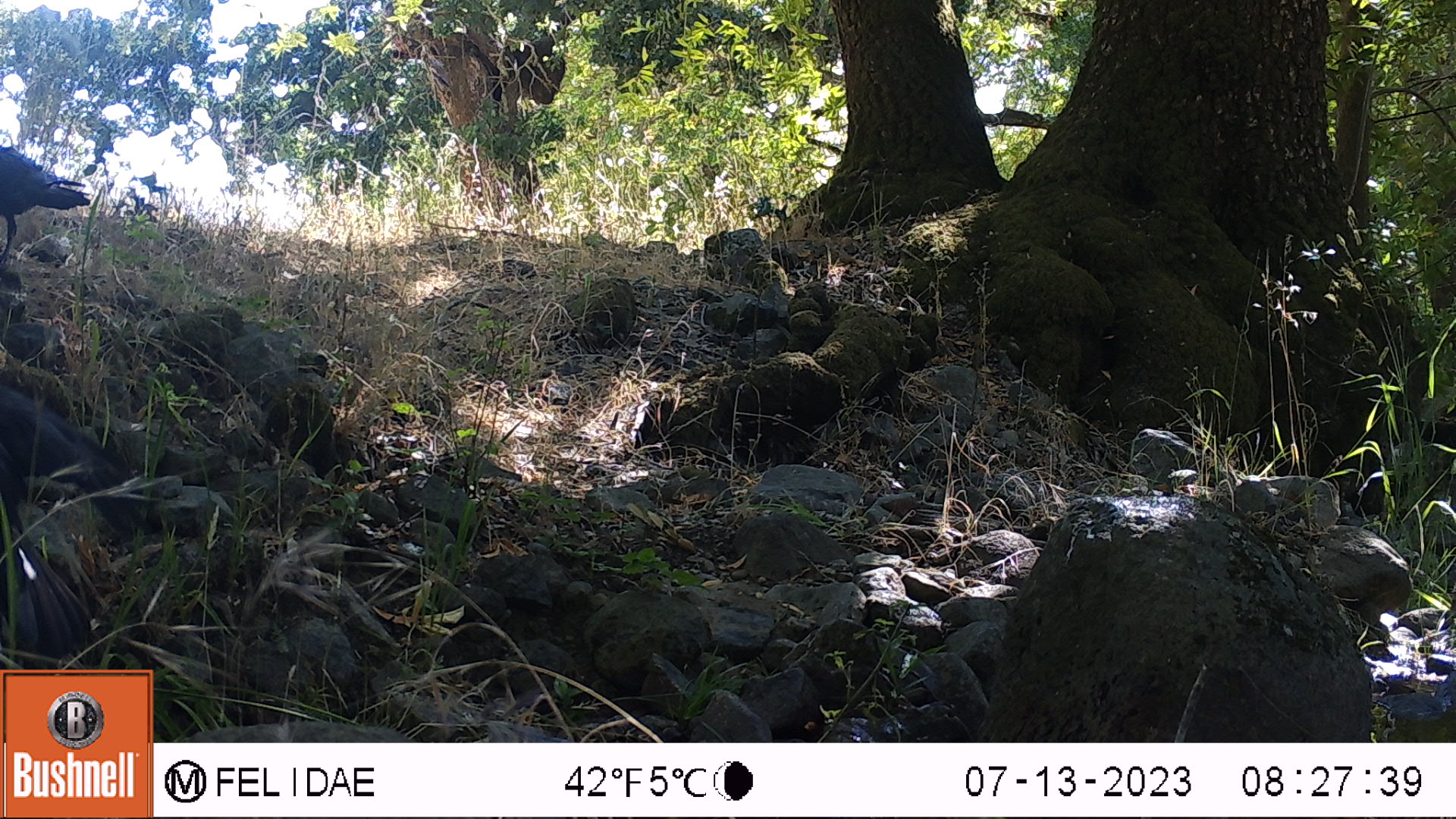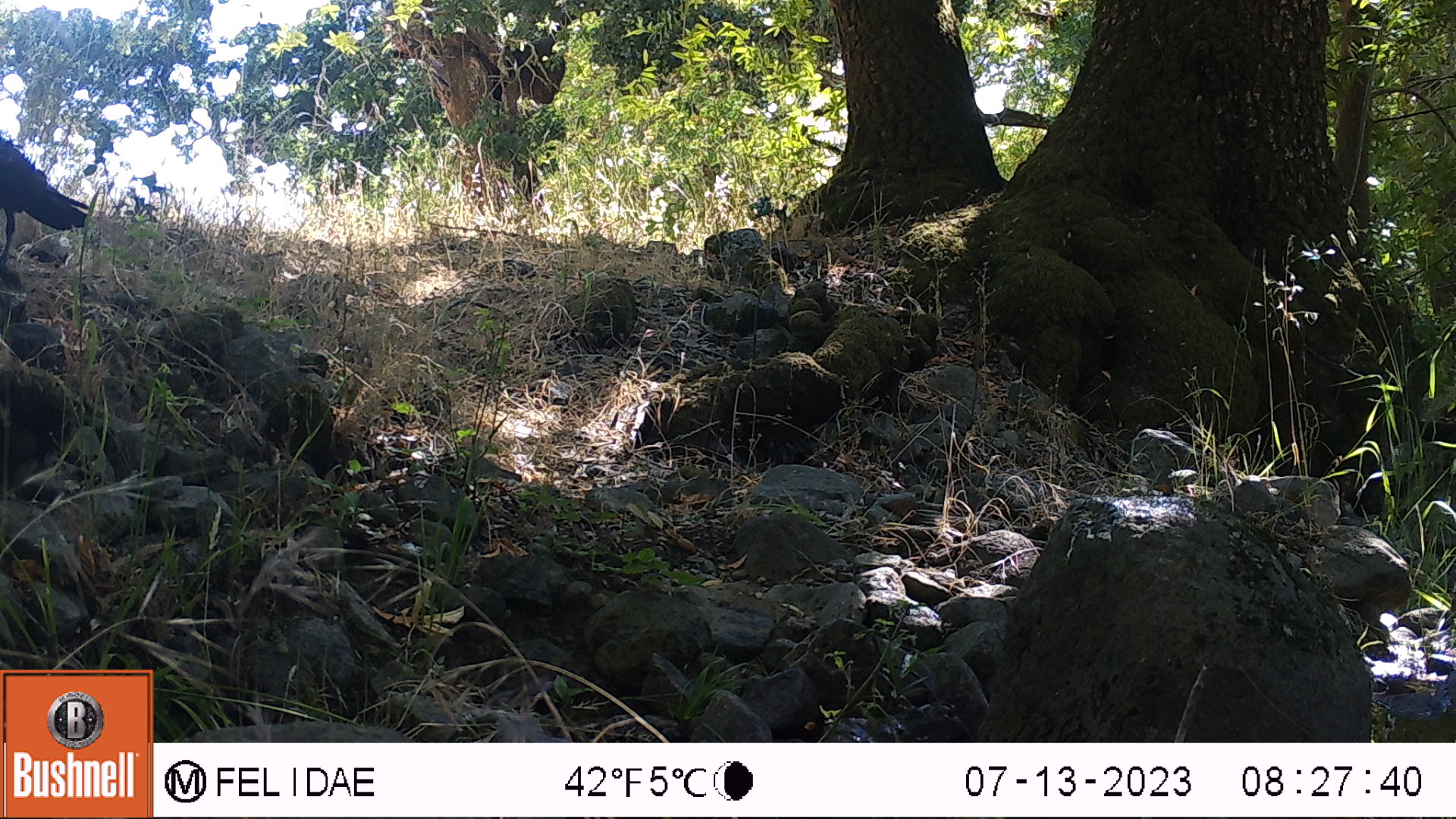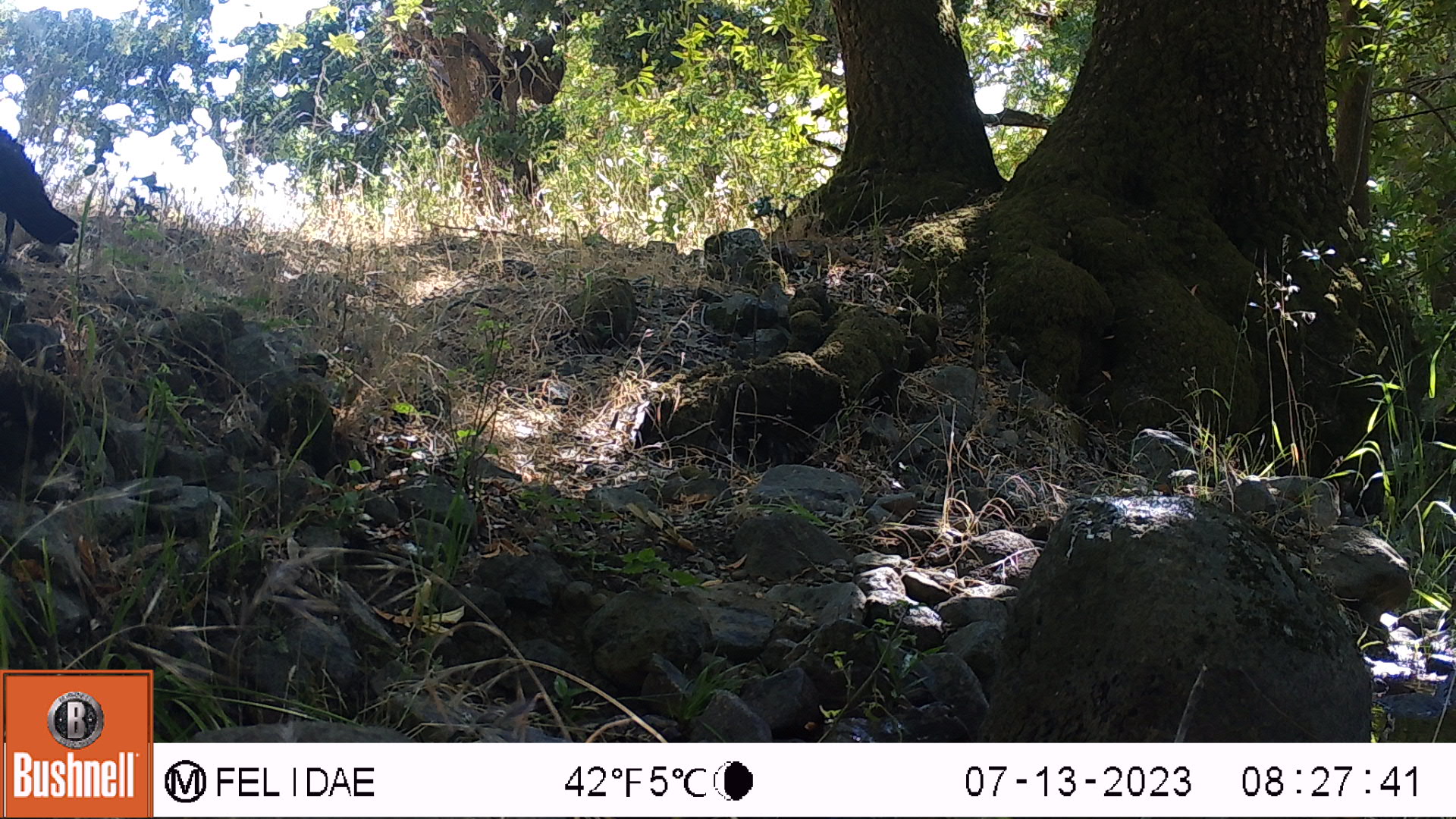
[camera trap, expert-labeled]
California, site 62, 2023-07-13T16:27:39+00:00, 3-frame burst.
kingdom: Animalia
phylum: Chordata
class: Aves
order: Passeriformes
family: Corvidae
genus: Corvus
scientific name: Corvus brachyrhynchos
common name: american crow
American crow (Corvus brachyrhynchos).